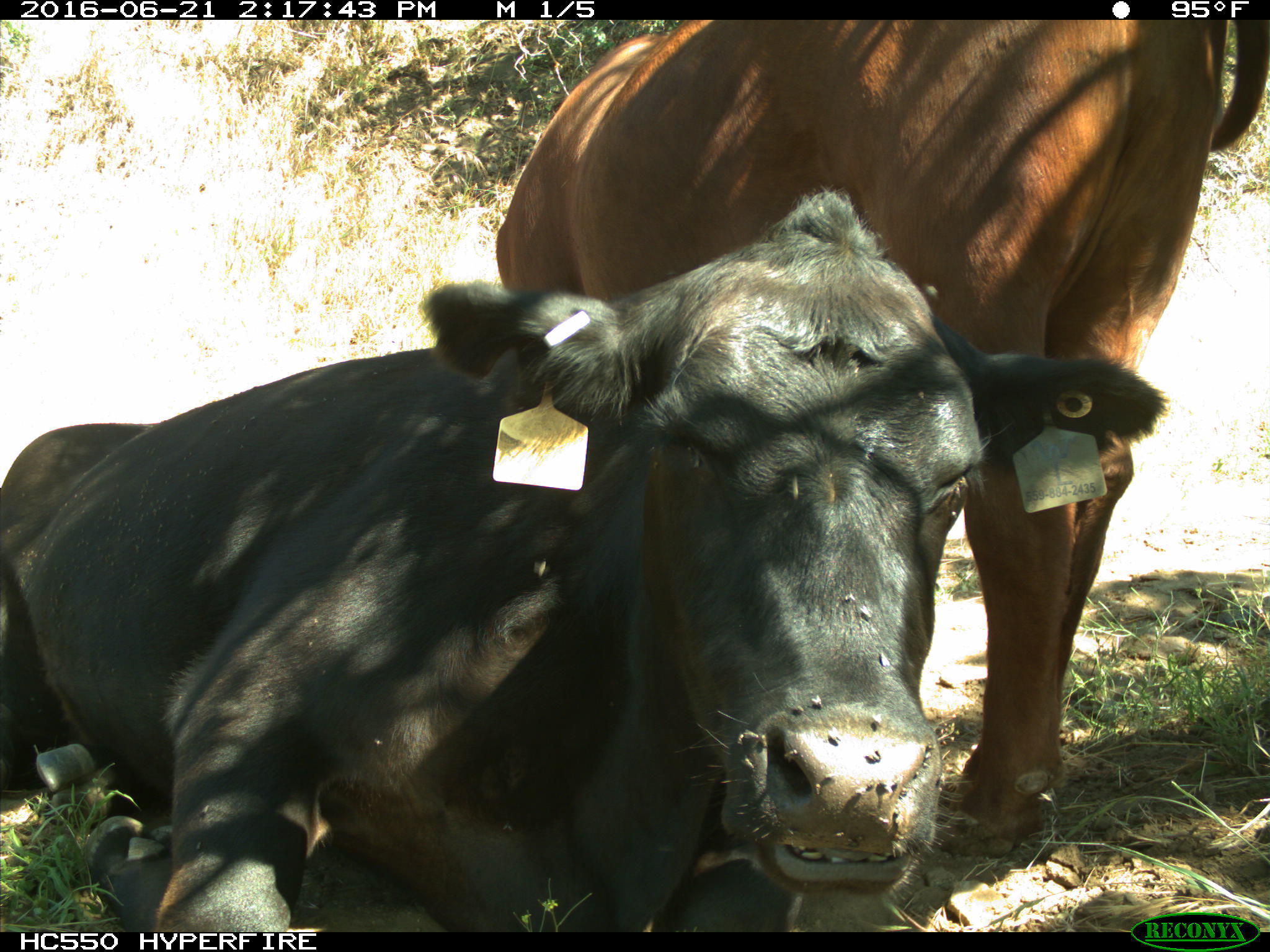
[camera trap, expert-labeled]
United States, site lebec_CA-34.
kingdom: Animalia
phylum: Chordata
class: Mammalia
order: Artiodactyla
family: Bovidae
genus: Bos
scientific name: Bos taurus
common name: domestic cow